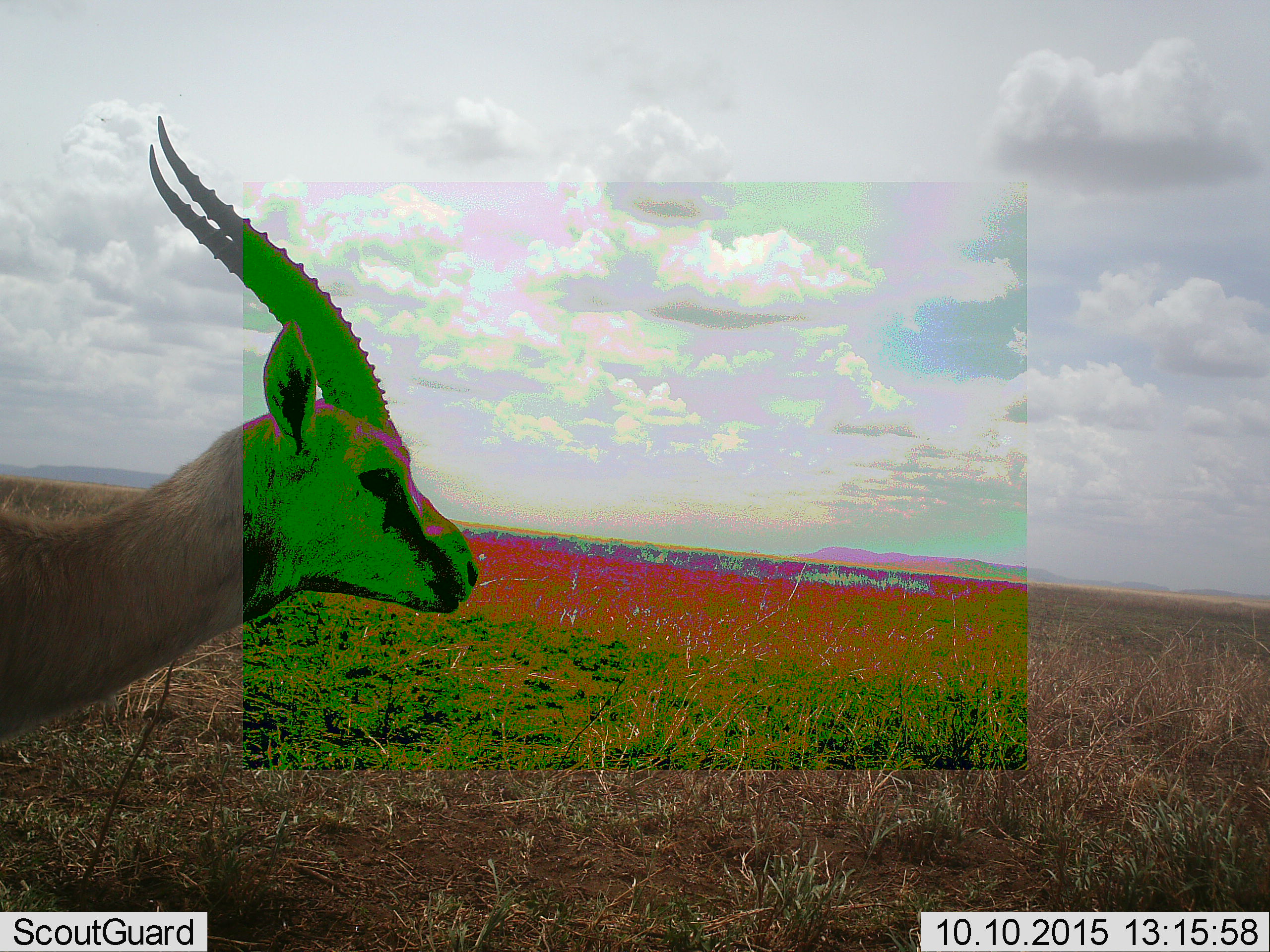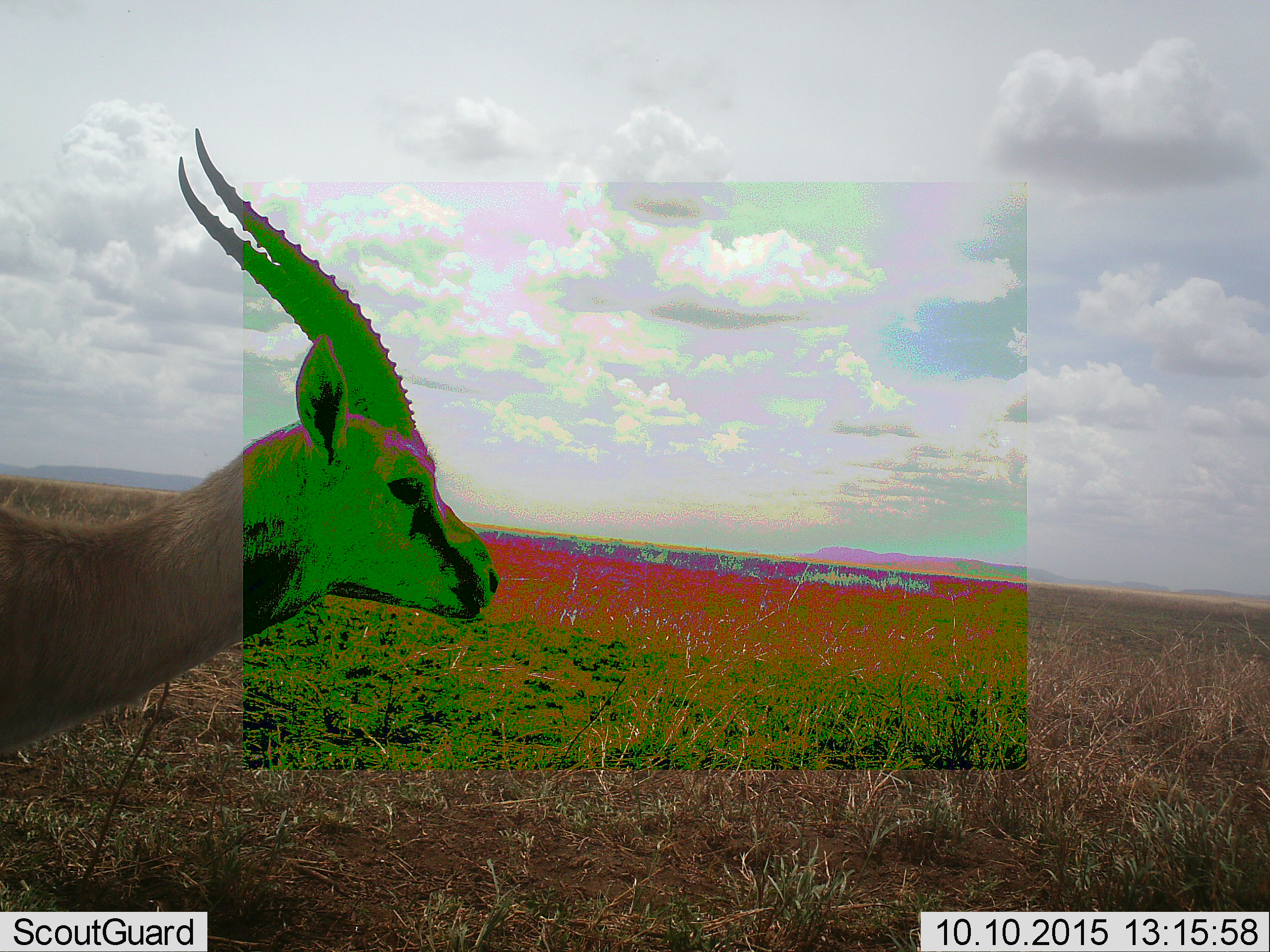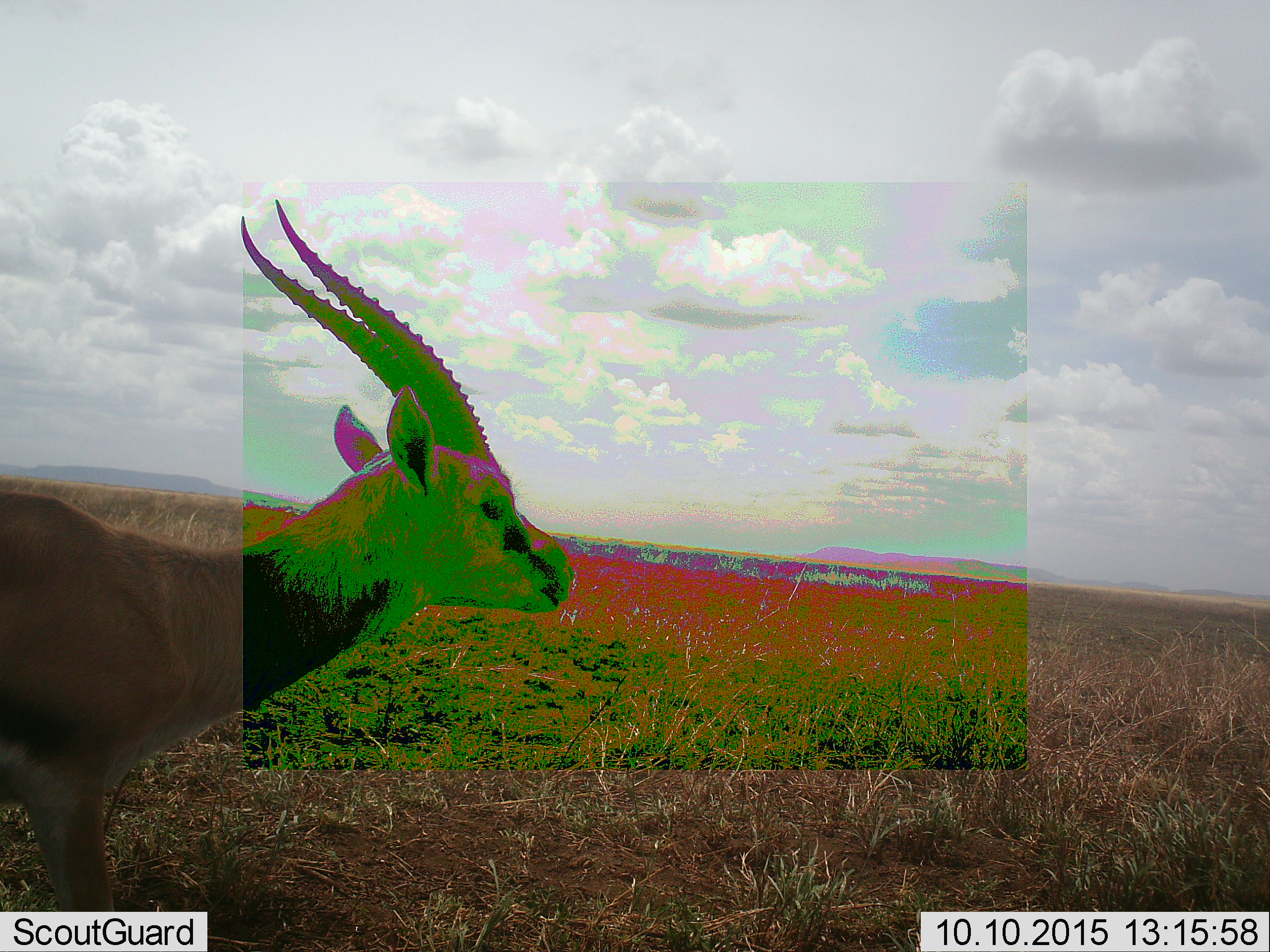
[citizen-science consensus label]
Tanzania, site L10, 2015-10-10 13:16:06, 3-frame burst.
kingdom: Animalia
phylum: Chordata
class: Mammalia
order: Artiodactyla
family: Bovidae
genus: Eudorcas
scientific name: Eudorcas thomsonii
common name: thomson's gazelle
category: gazellethomsons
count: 1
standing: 44%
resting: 0%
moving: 56%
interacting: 0%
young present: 0%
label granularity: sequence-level